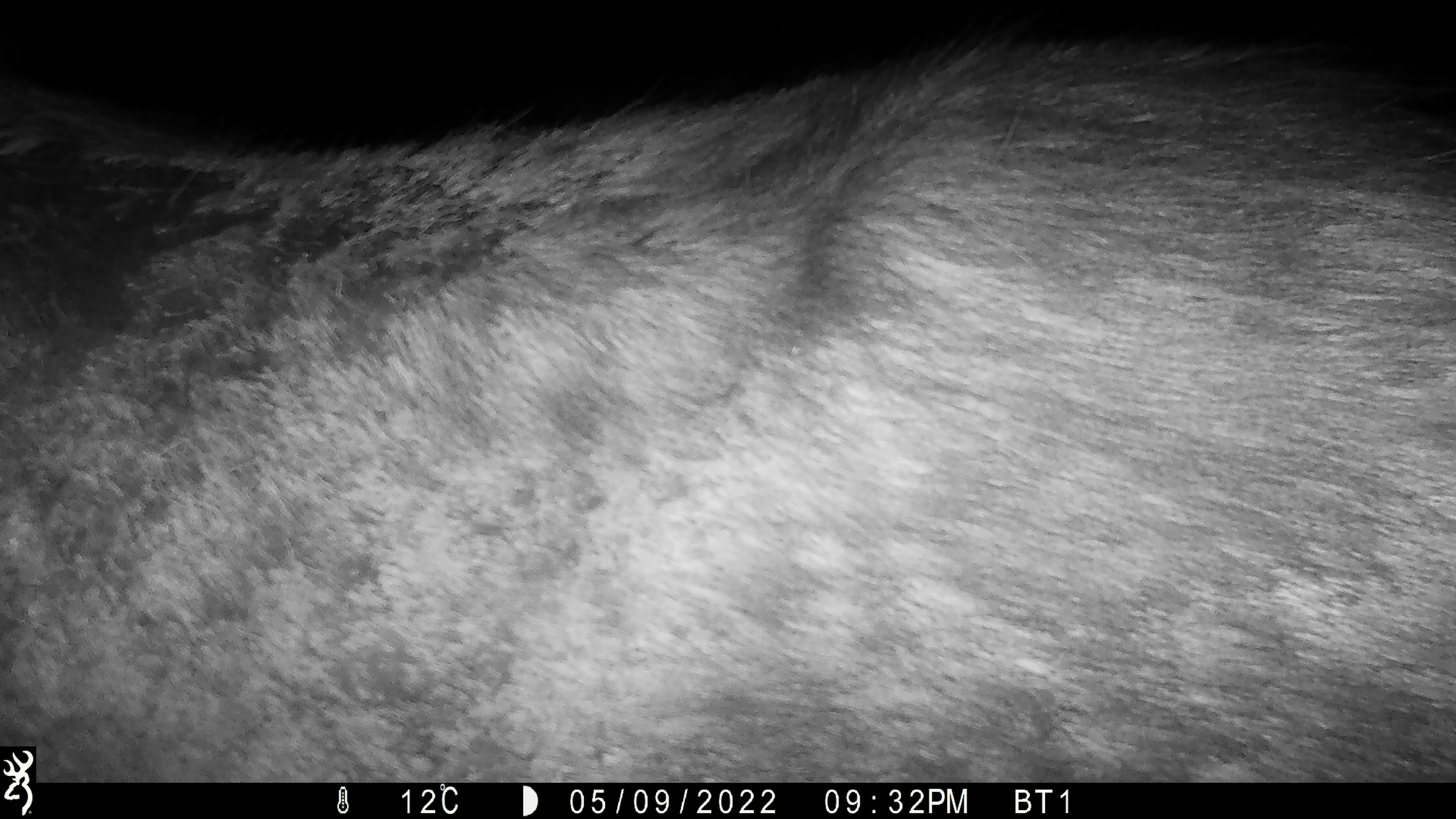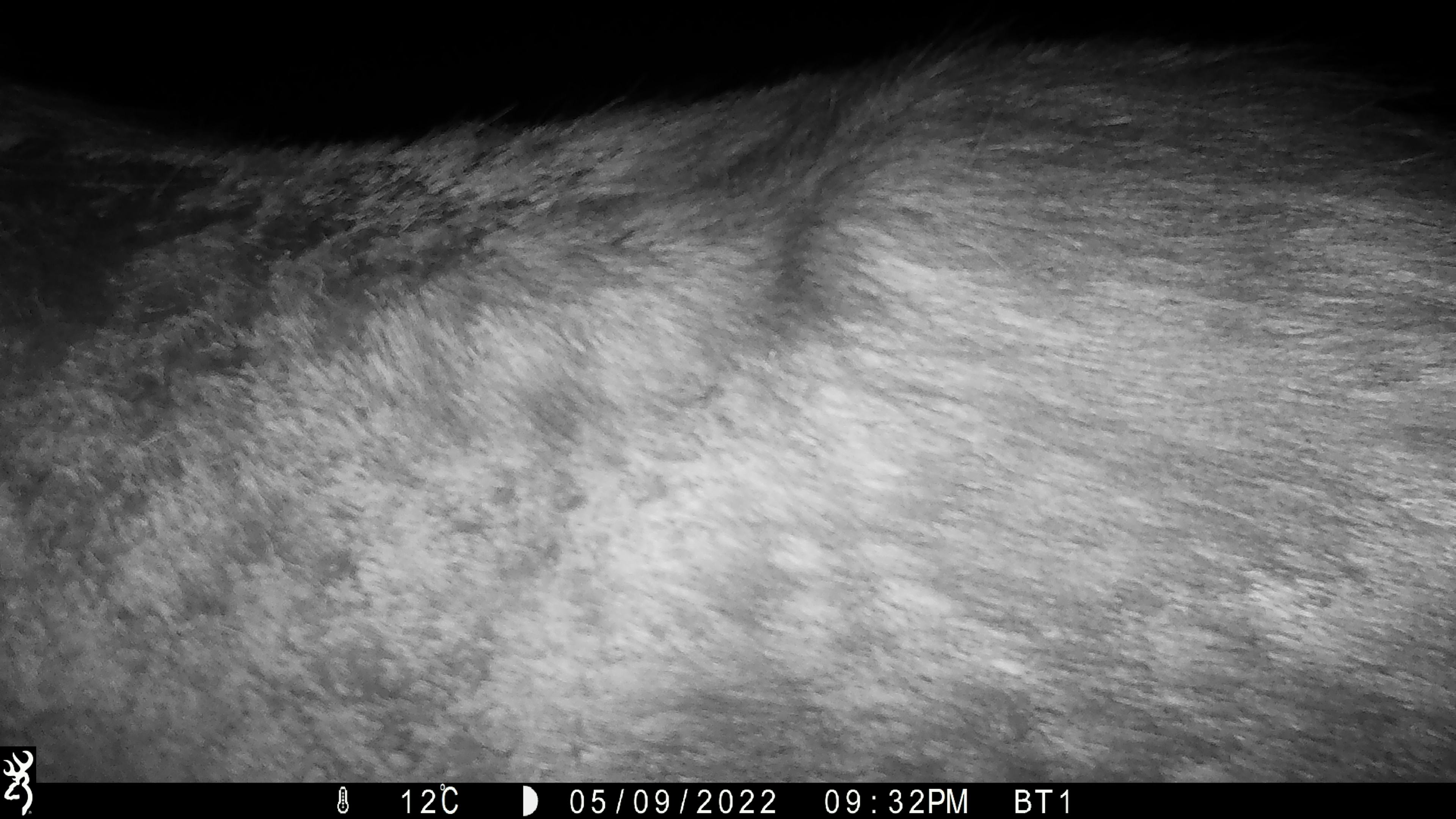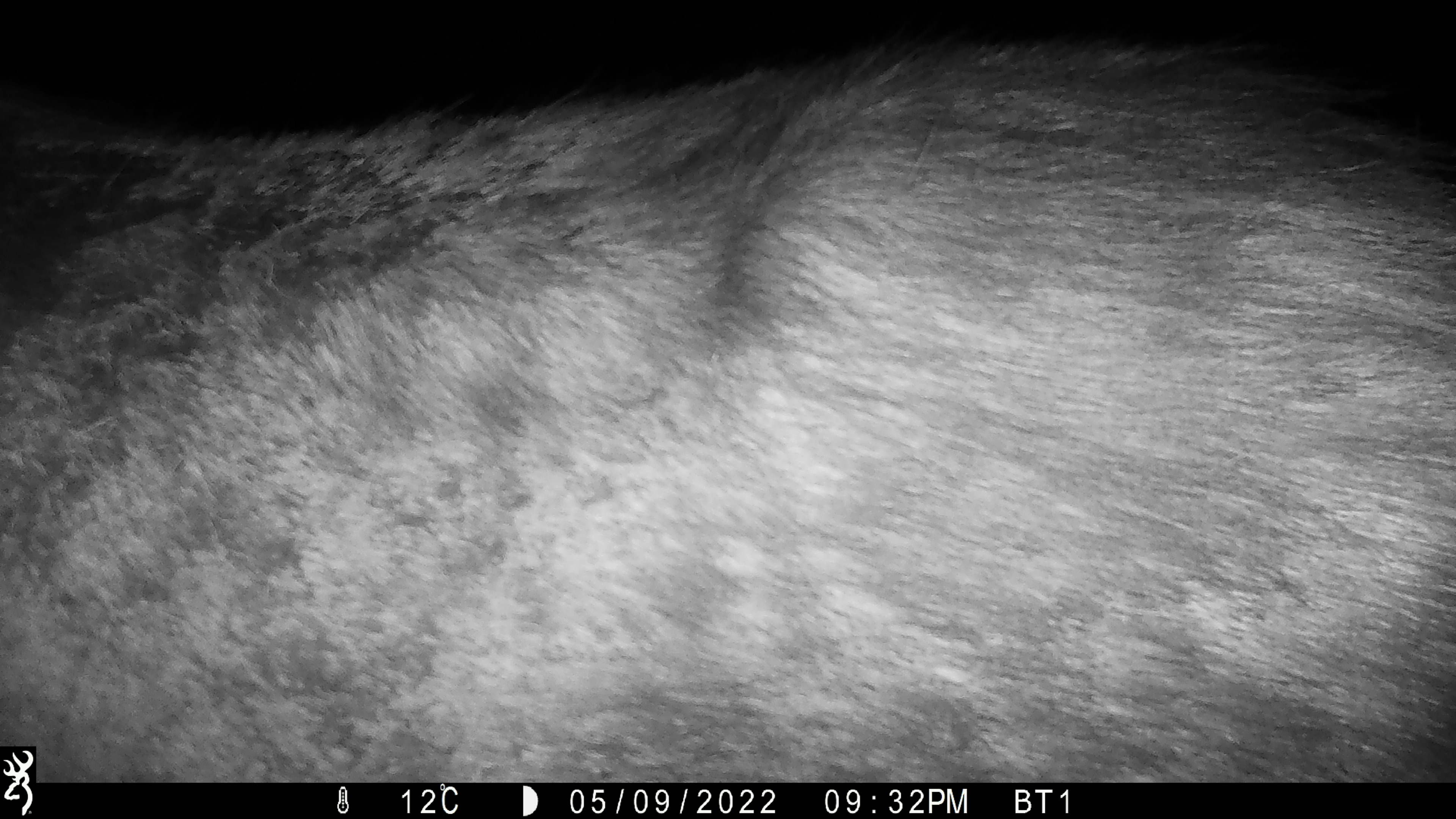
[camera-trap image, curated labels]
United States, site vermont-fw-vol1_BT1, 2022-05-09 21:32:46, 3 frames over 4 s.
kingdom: Animalia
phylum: Chordata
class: Mammalia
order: Artiodactyla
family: Cervidae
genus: Alces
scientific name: Alces alces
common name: moose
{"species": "moose (Alces alces)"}